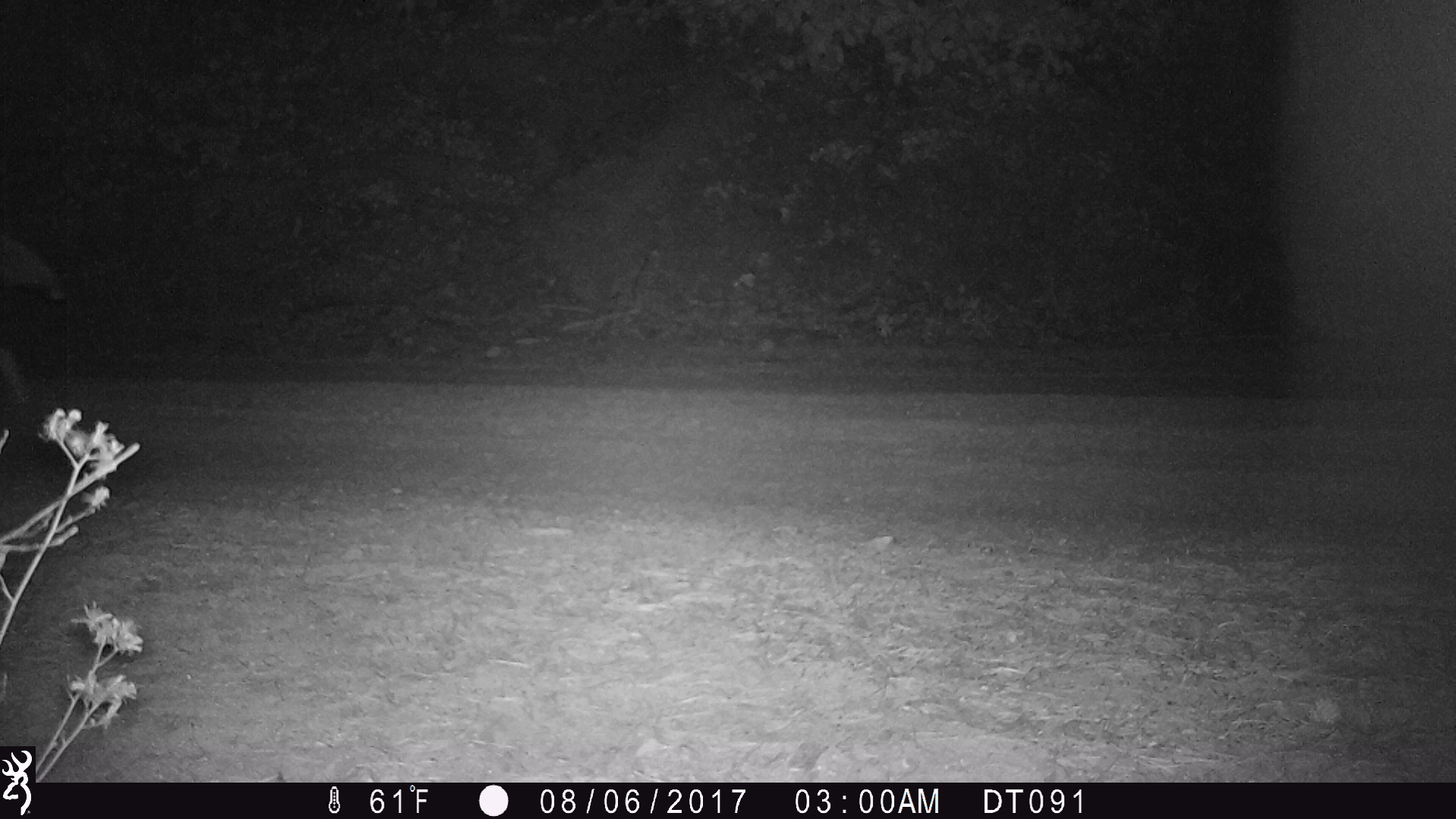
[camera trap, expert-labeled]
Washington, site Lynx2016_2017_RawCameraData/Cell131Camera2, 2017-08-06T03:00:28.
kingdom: Animalia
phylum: Chordata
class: Mammalia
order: Carnivora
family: Canidae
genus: Canis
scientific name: Canis latrans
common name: coyote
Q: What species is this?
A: Canis latrans (coyote).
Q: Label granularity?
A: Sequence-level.